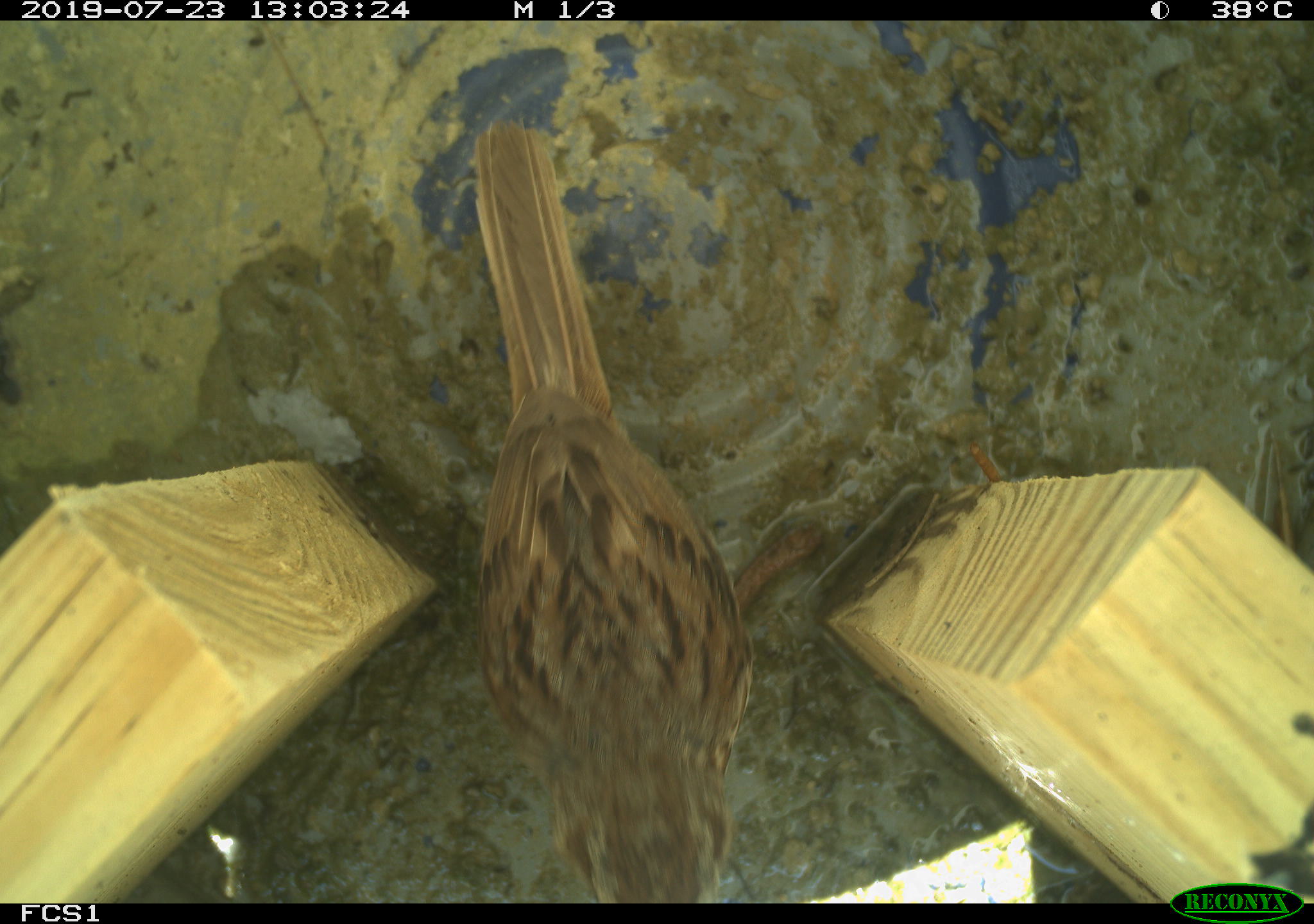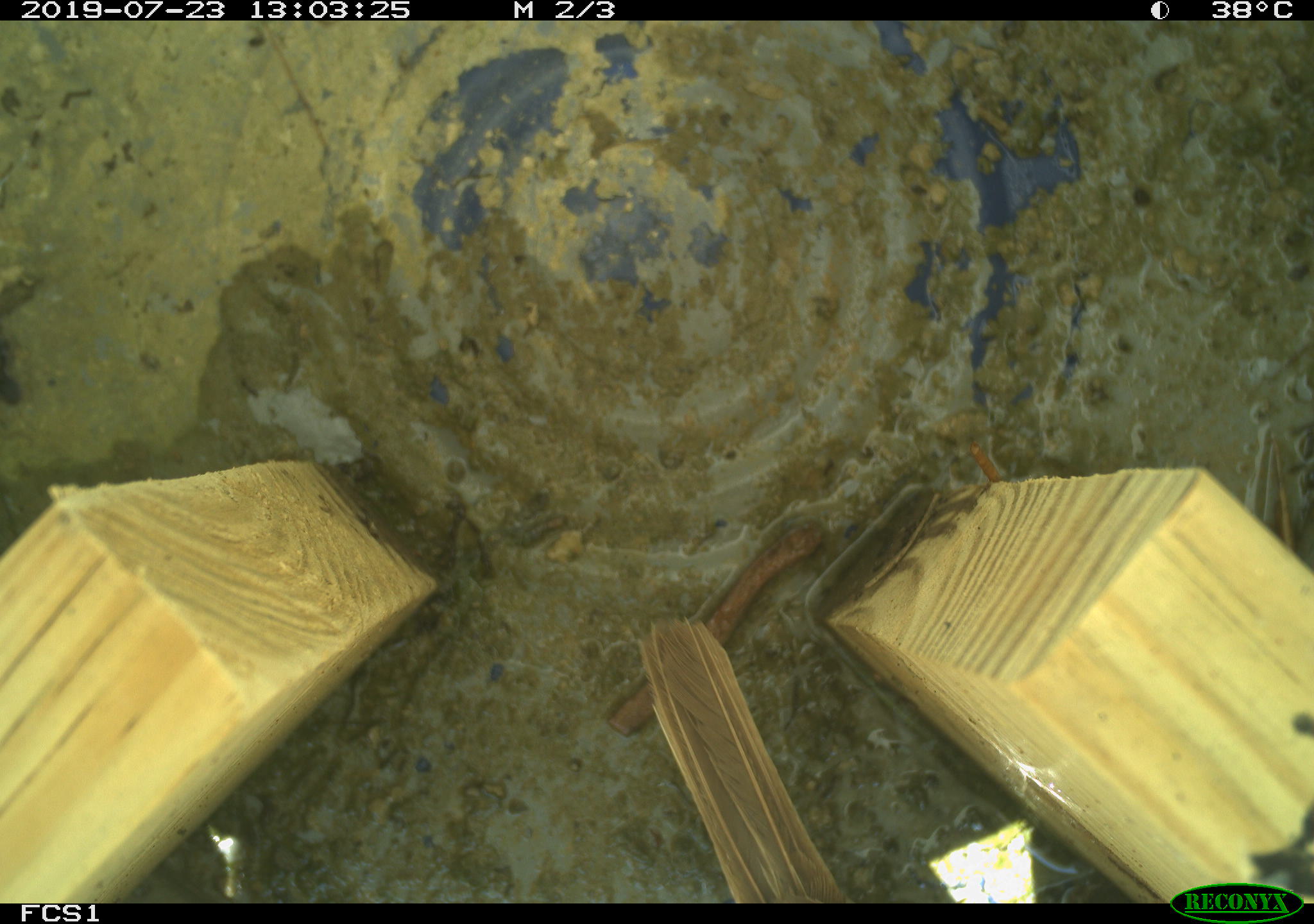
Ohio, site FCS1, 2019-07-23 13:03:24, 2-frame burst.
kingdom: Animalia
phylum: Chordata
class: Aves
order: Passeriformes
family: Passerellidae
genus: Melospiza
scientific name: Melospiza melodia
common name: song sparrow